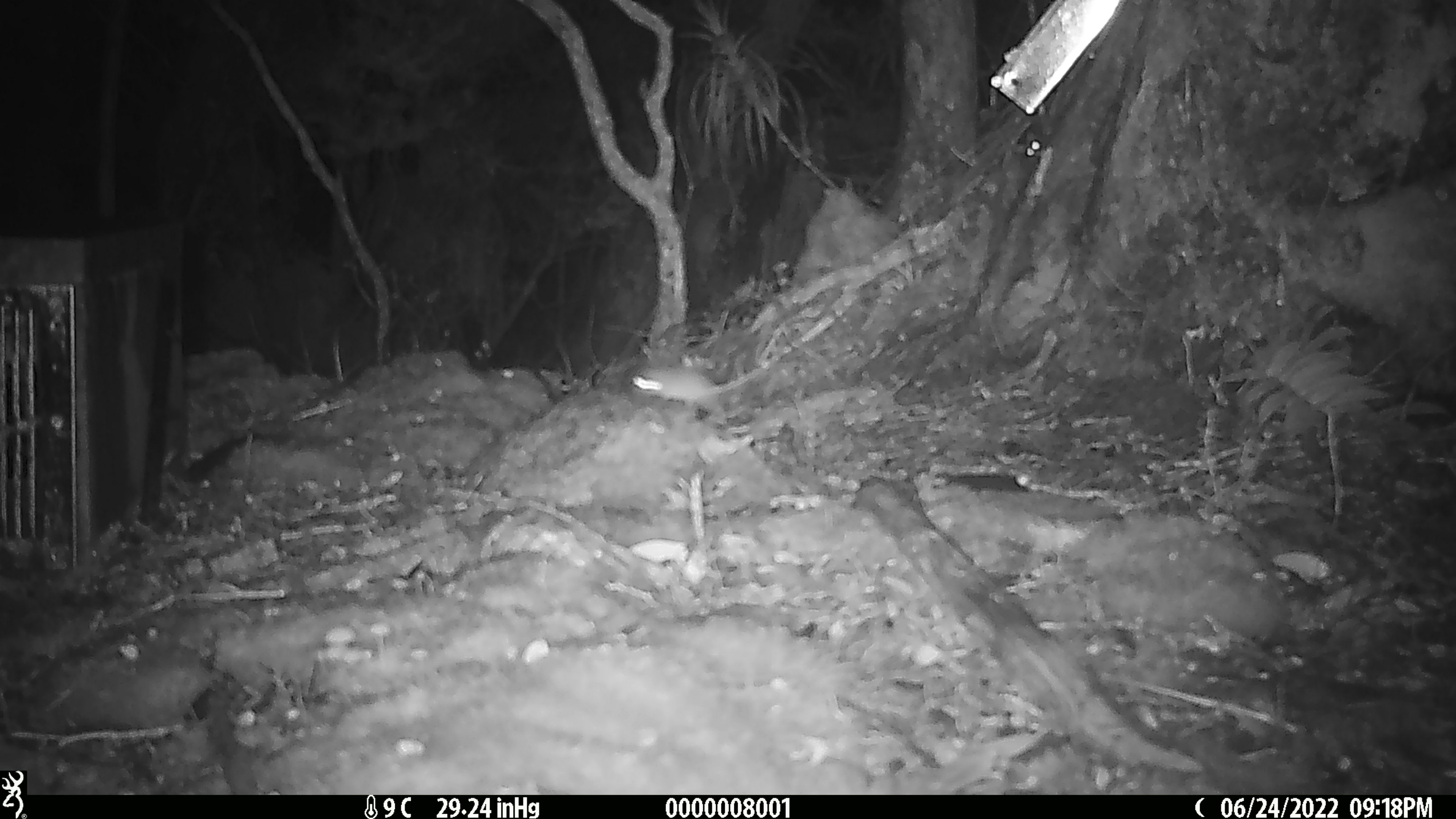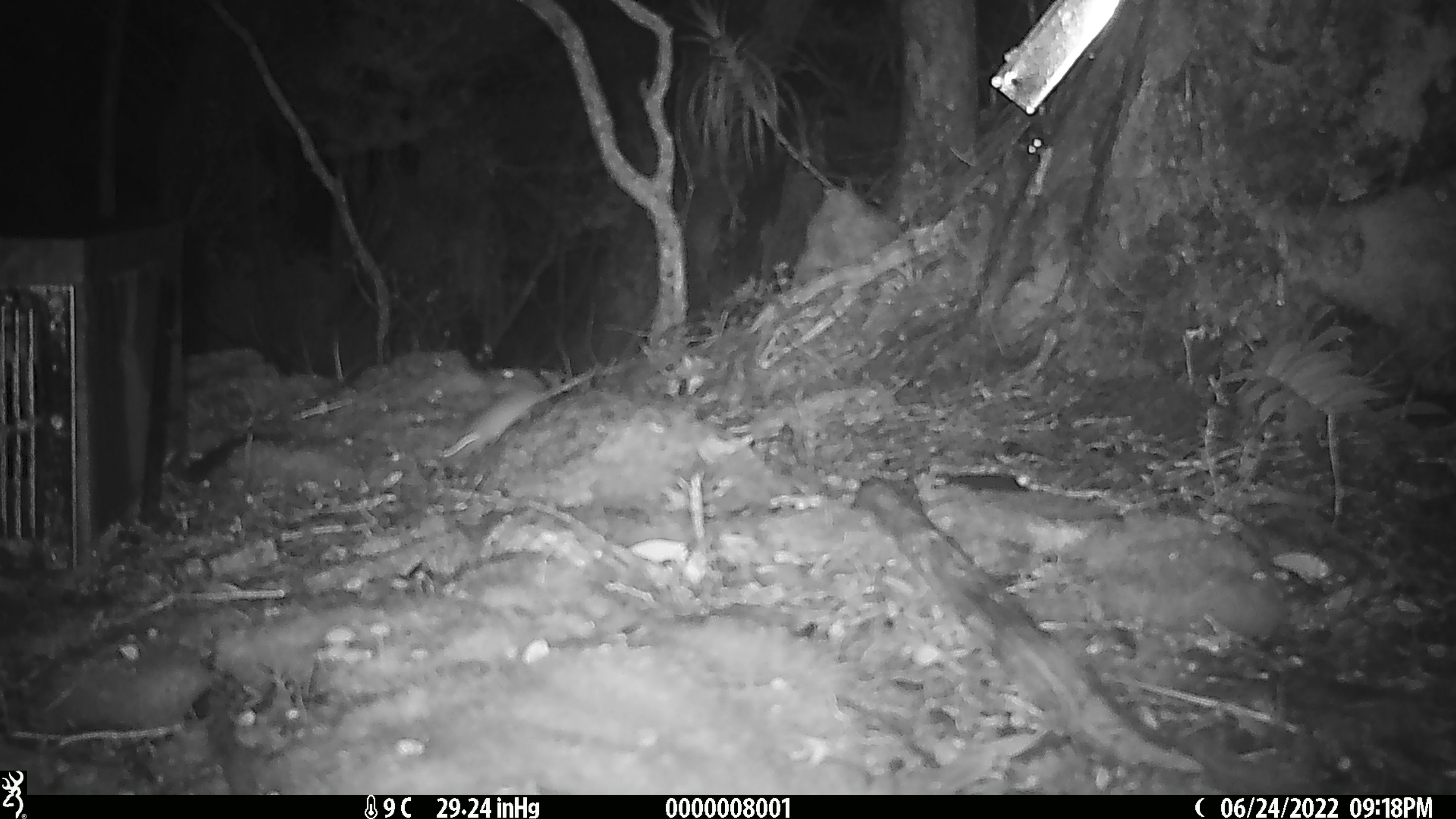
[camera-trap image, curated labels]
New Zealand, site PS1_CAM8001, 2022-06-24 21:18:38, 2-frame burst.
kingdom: Animalia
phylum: Chordata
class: Mammalia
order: Rodentia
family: Muridae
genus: Mus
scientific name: Mus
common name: mouse